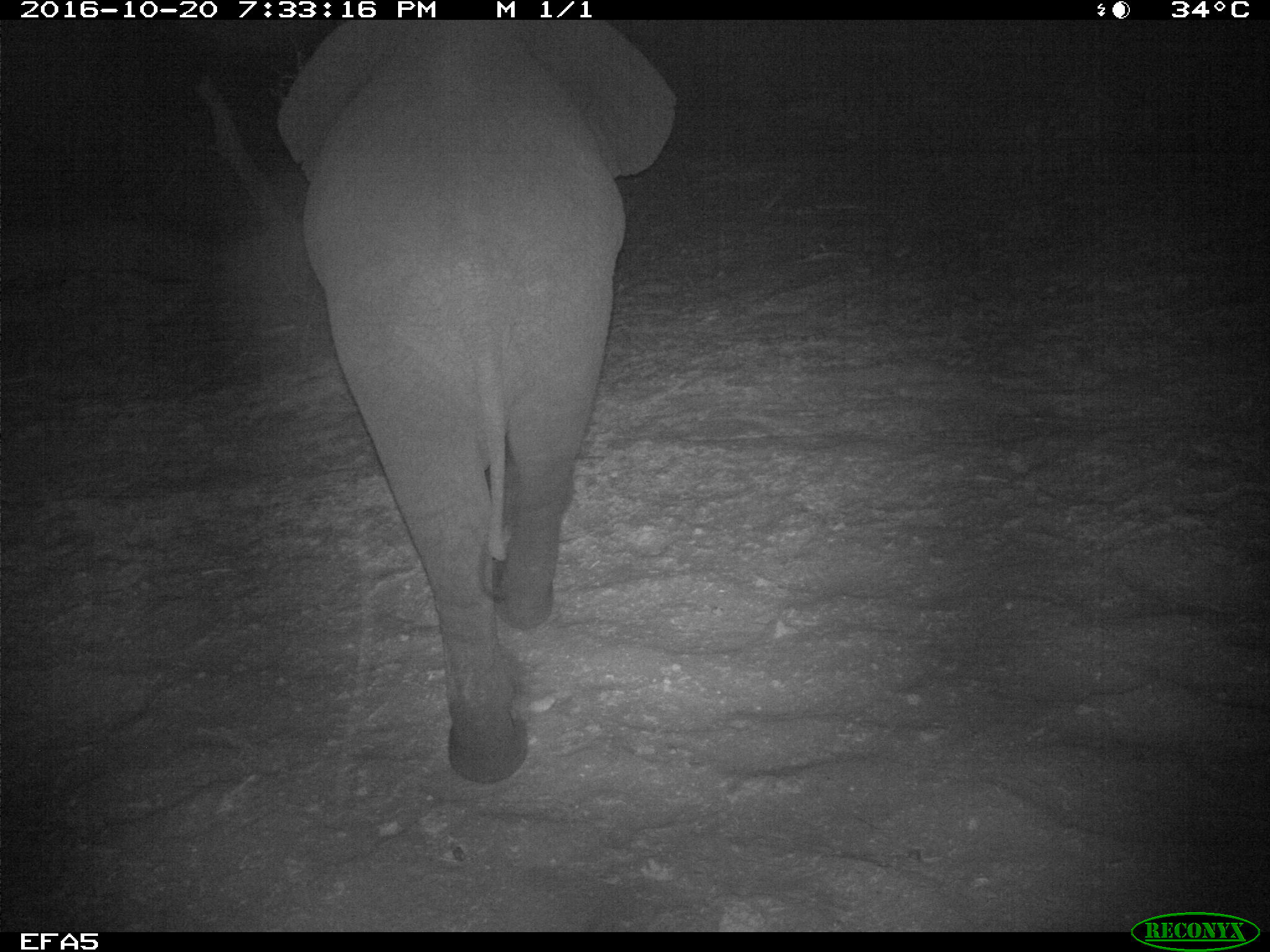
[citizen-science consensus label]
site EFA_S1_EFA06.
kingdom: Animalia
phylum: Chordata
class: Mammalia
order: Proboscidea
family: Elephantidae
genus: Loxodonta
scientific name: Loxodonta africana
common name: african bush elephant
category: elephant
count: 1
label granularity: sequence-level